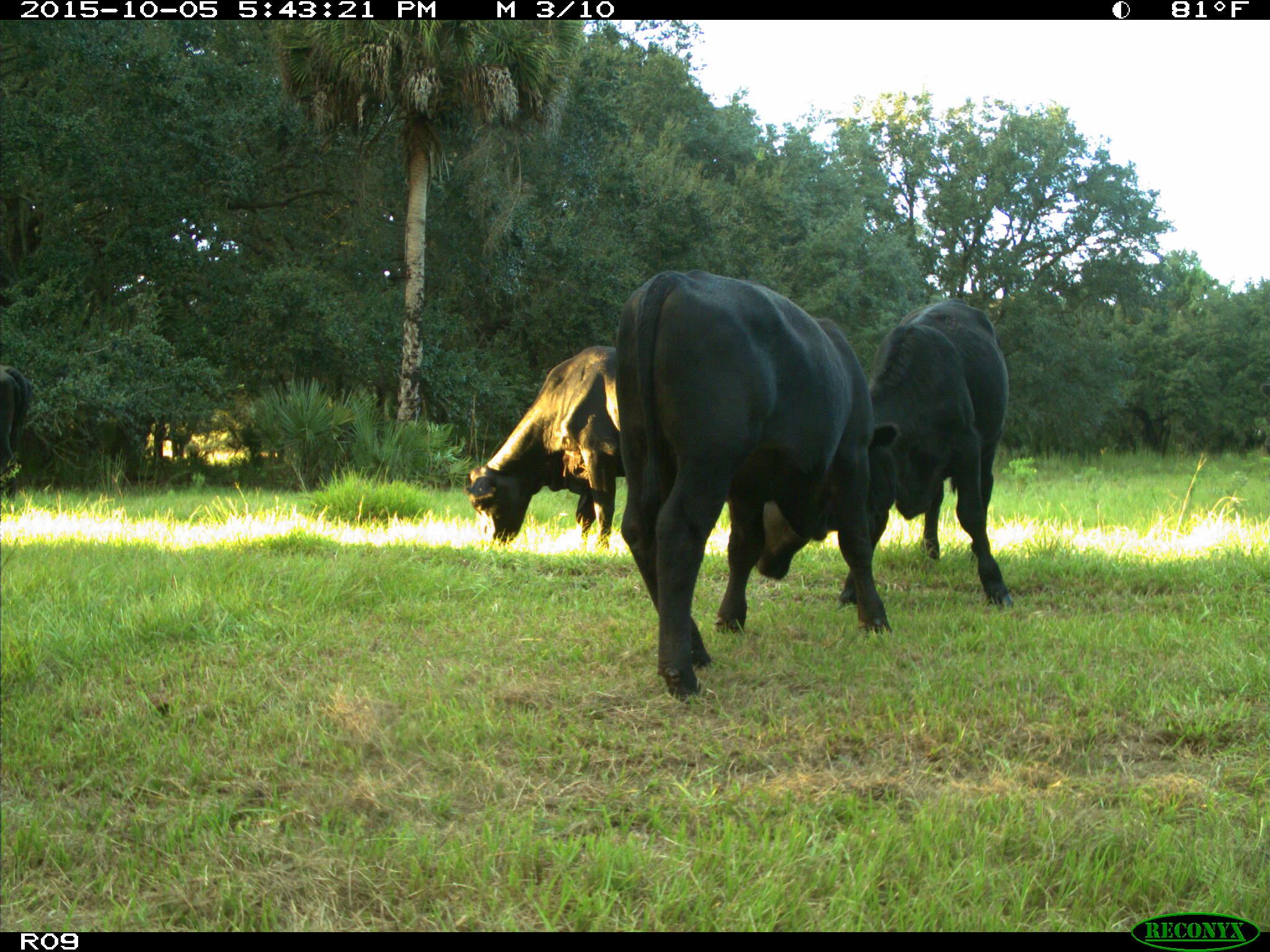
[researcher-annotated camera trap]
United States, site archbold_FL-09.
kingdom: Animalia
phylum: Chordata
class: Mammalia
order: Artiodactyla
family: Bovidae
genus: Bos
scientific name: Bos taurus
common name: domestic cow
Bos taurus (domestic cow).